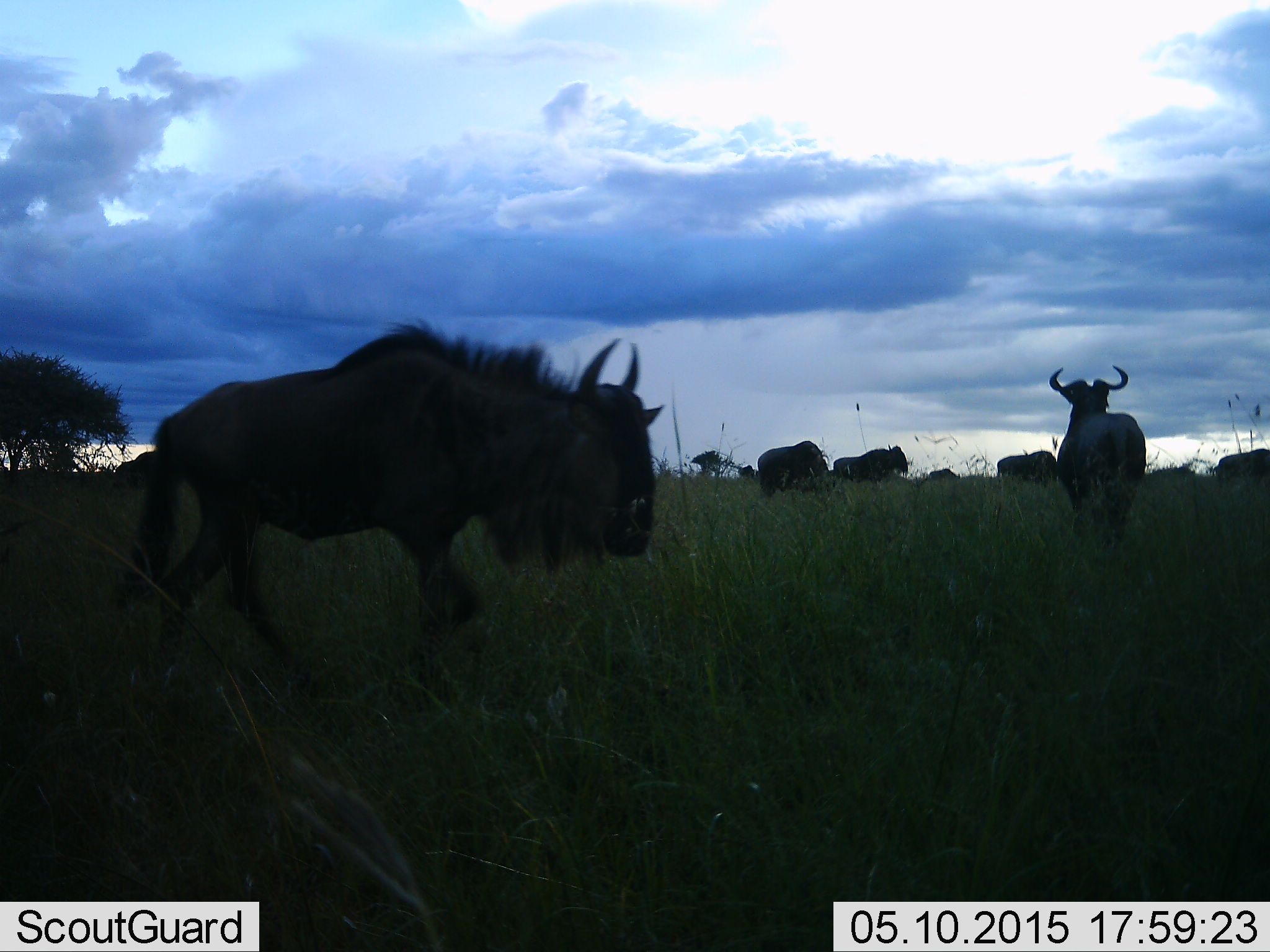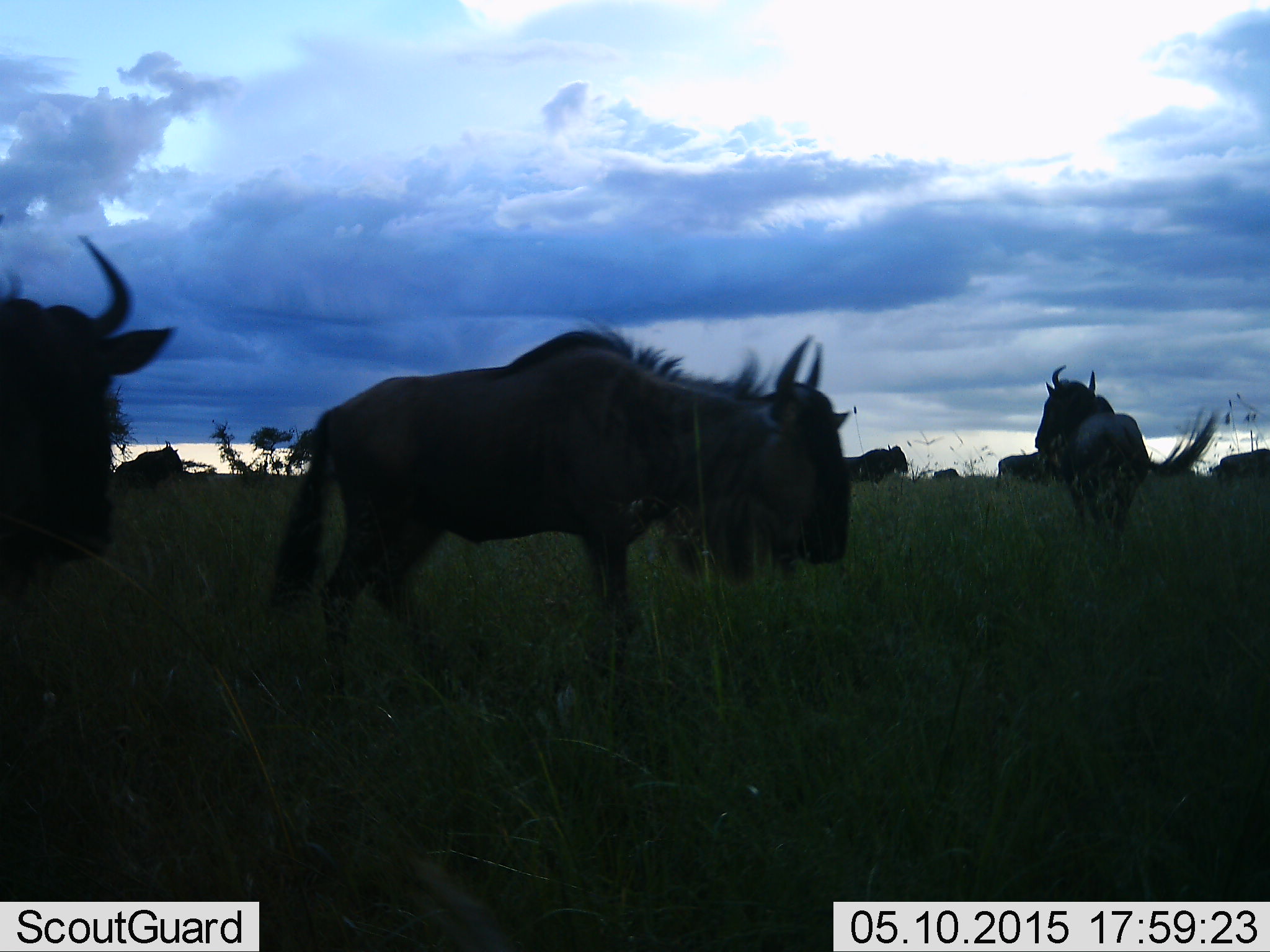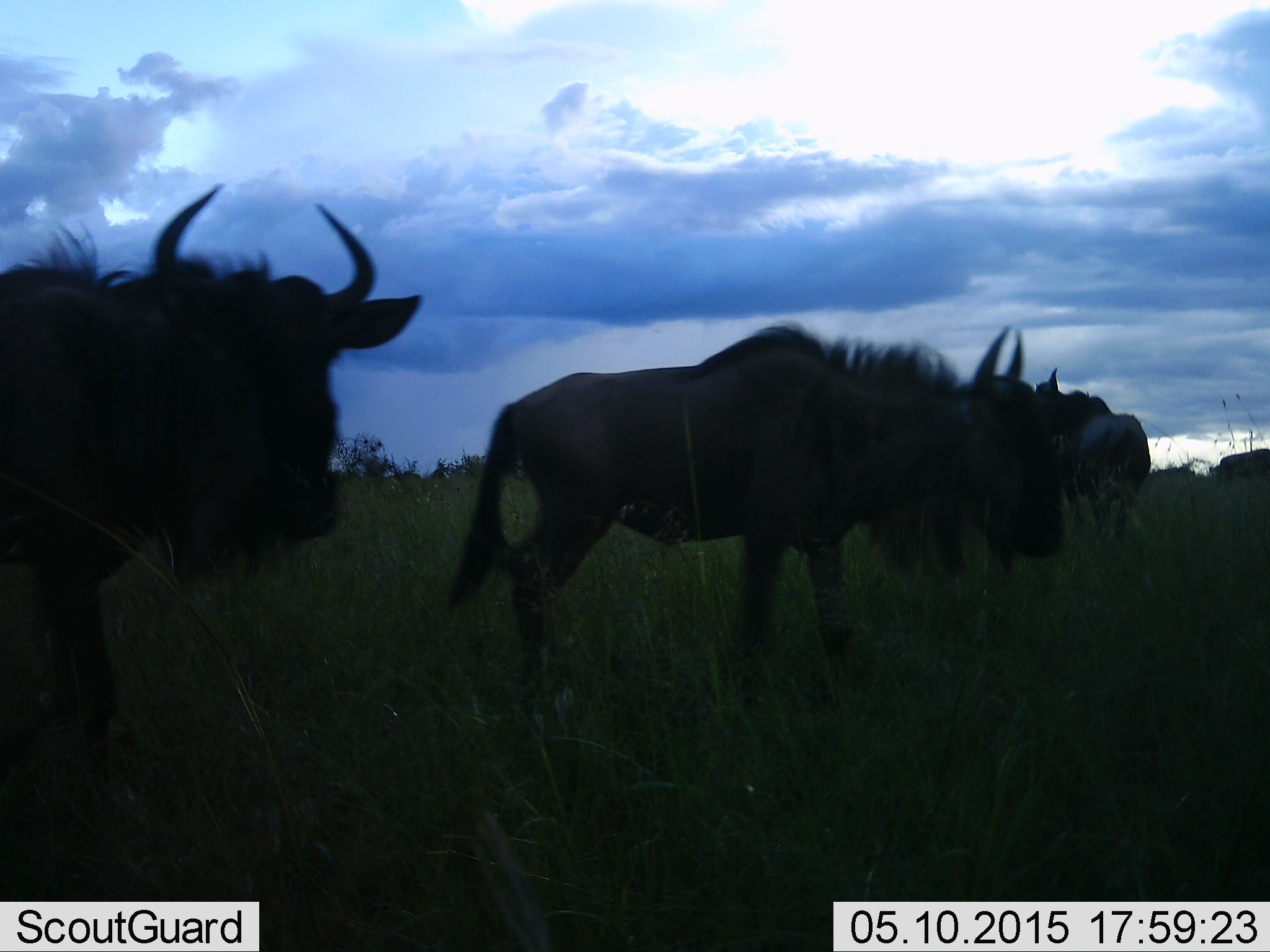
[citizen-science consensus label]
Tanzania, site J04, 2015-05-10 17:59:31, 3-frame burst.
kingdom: Animalia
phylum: Chordata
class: Mammalia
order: Artiodactyla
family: Bovidae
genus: Connochaetes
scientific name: Connochaetes taurinus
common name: blue wildebeest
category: wildebeest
Wildebeest (blue wildebeest) (Connochaetes taurinus), count 8. Behavior (volunteer vote fractions): standing 80%, resting 10%, moving 90%, interacting 10%. Young present (vote fraction): 0%. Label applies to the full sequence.